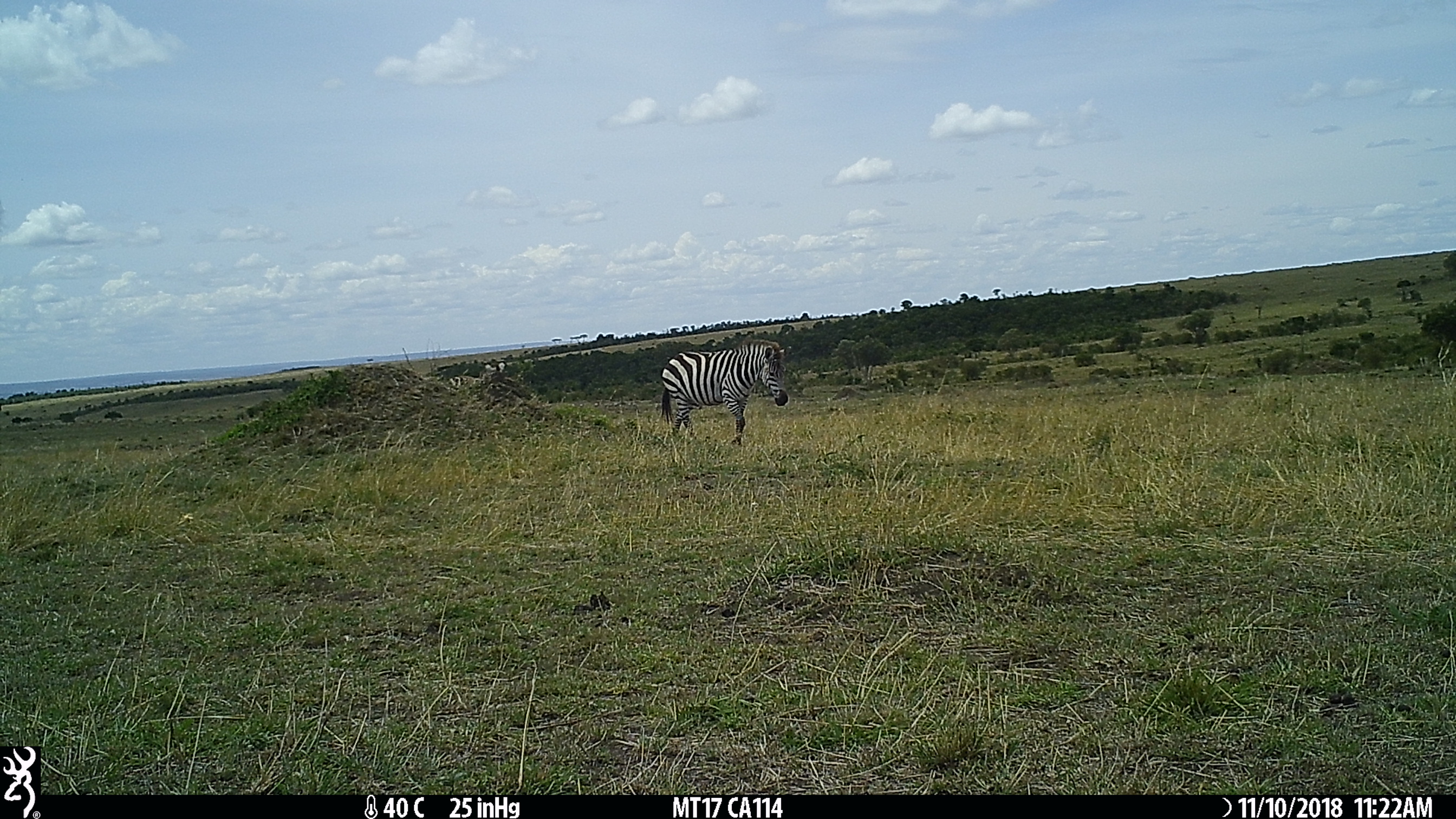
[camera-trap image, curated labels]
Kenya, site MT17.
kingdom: Animalia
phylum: Chordata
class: Mammalia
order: Perissodactyla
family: Equidae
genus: Equus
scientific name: Equus quagga burchellii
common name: burchell's zebra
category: zebra